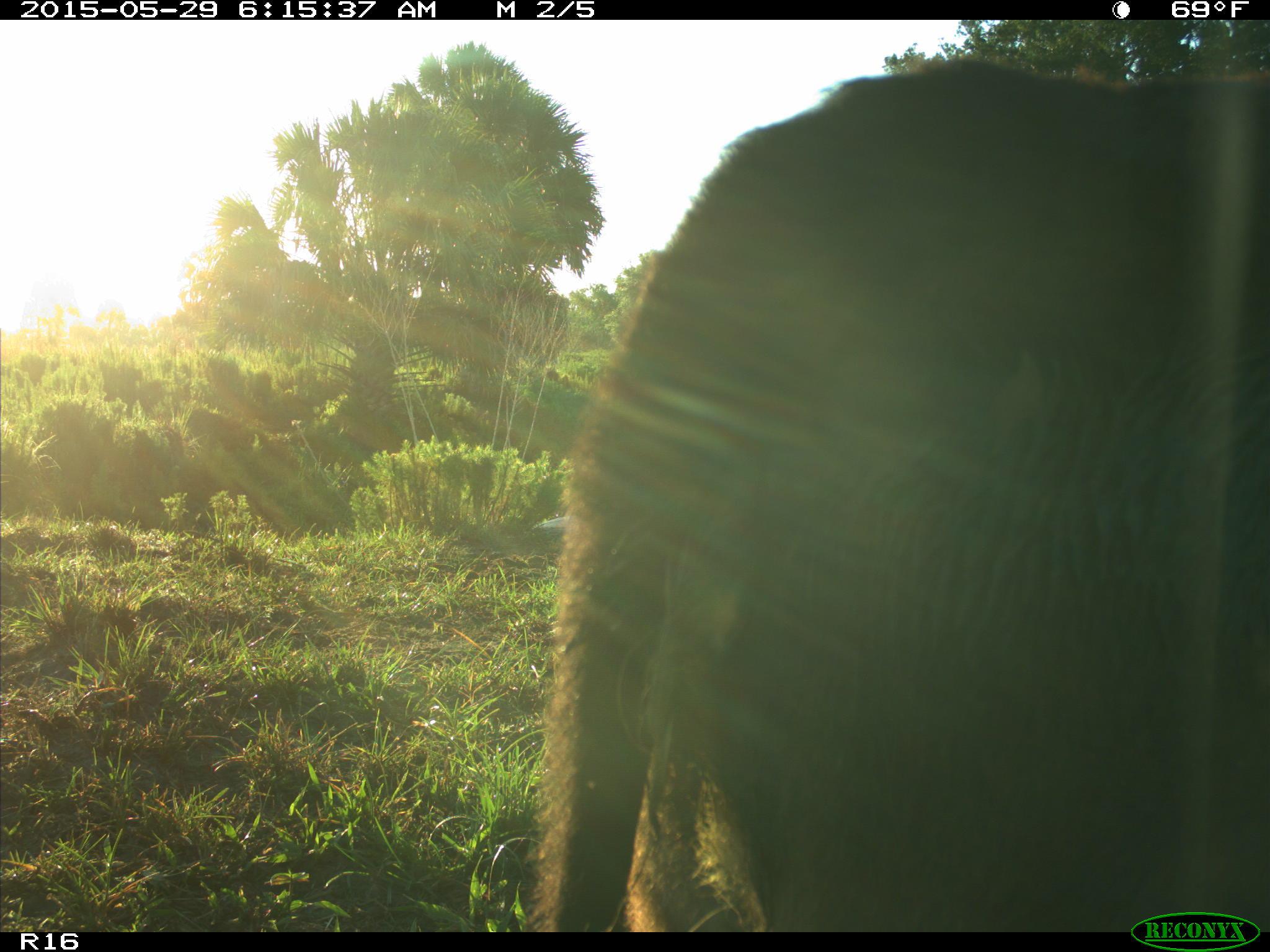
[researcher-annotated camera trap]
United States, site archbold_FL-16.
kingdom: Animalia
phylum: Chordata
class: Mammalia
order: Artiodactyla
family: Bovidae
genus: Bos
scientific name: Bos taurus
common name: domestic cow